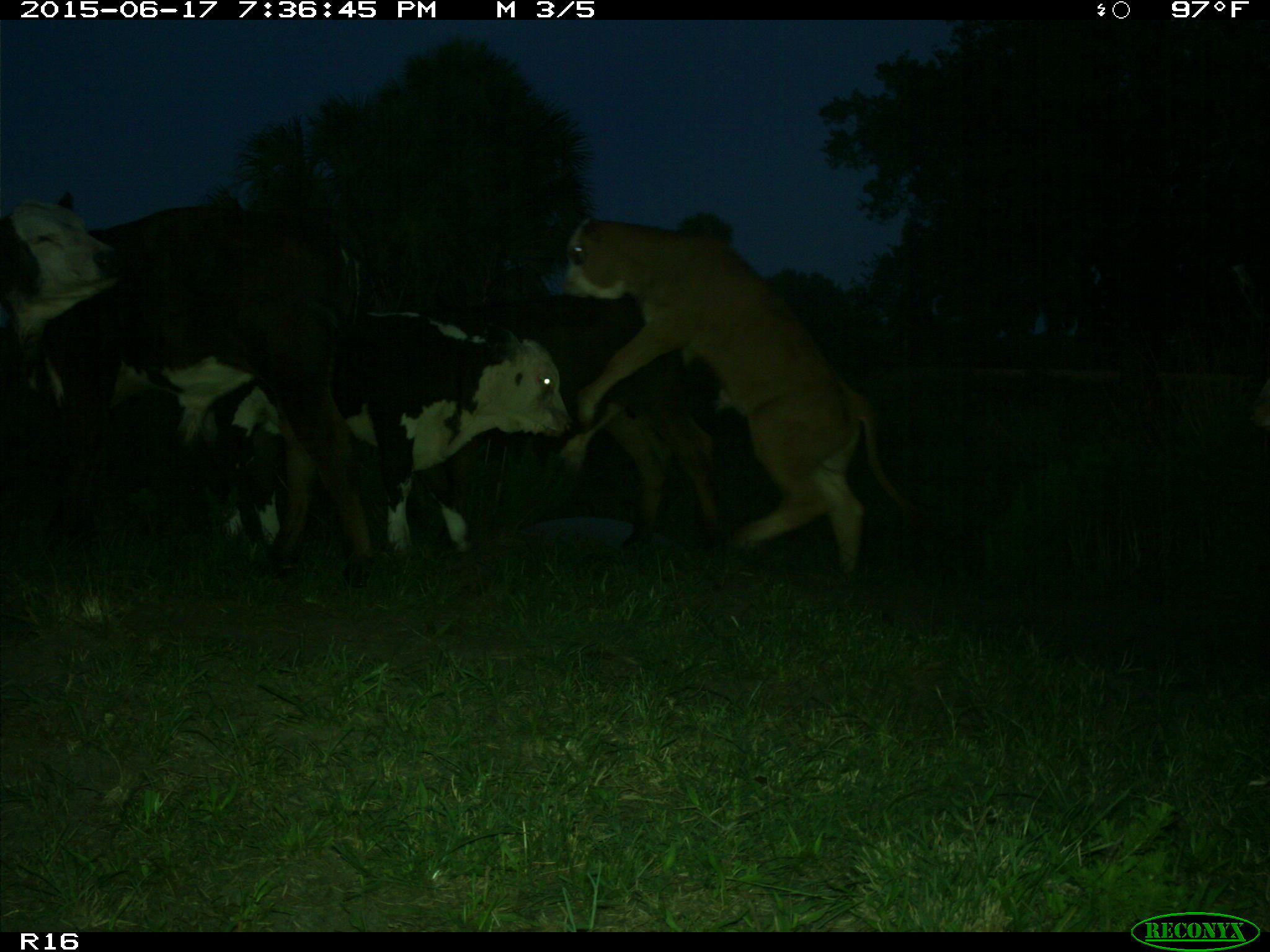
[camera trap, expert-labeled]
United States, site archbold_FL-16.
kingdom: Animalia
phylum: Chordata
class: Mammalia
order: Artiodactyla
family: Bovidae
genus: Bos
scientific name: Bos taurus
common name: domestic cow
Bos taurus (domestic cow).